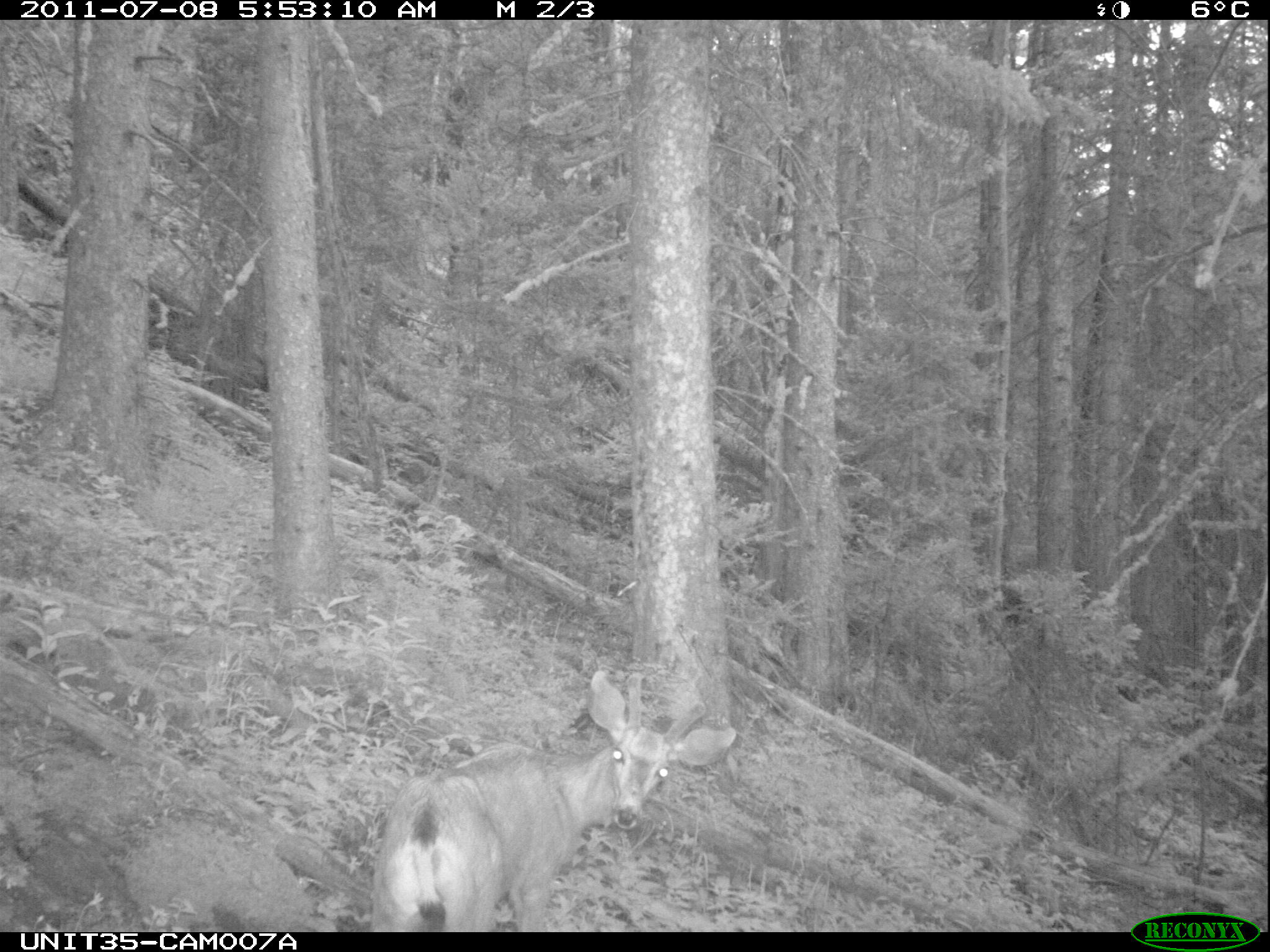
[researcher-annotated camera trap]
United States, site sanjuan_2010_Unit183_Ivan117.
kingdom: Animalia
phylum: Chordata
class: Mammalia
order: Artiodactyla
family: Cervidae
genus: Odocoileus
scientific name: Odocoileus hemionus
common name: mule deer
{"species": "Odocoileus hemionus (mule deer)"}